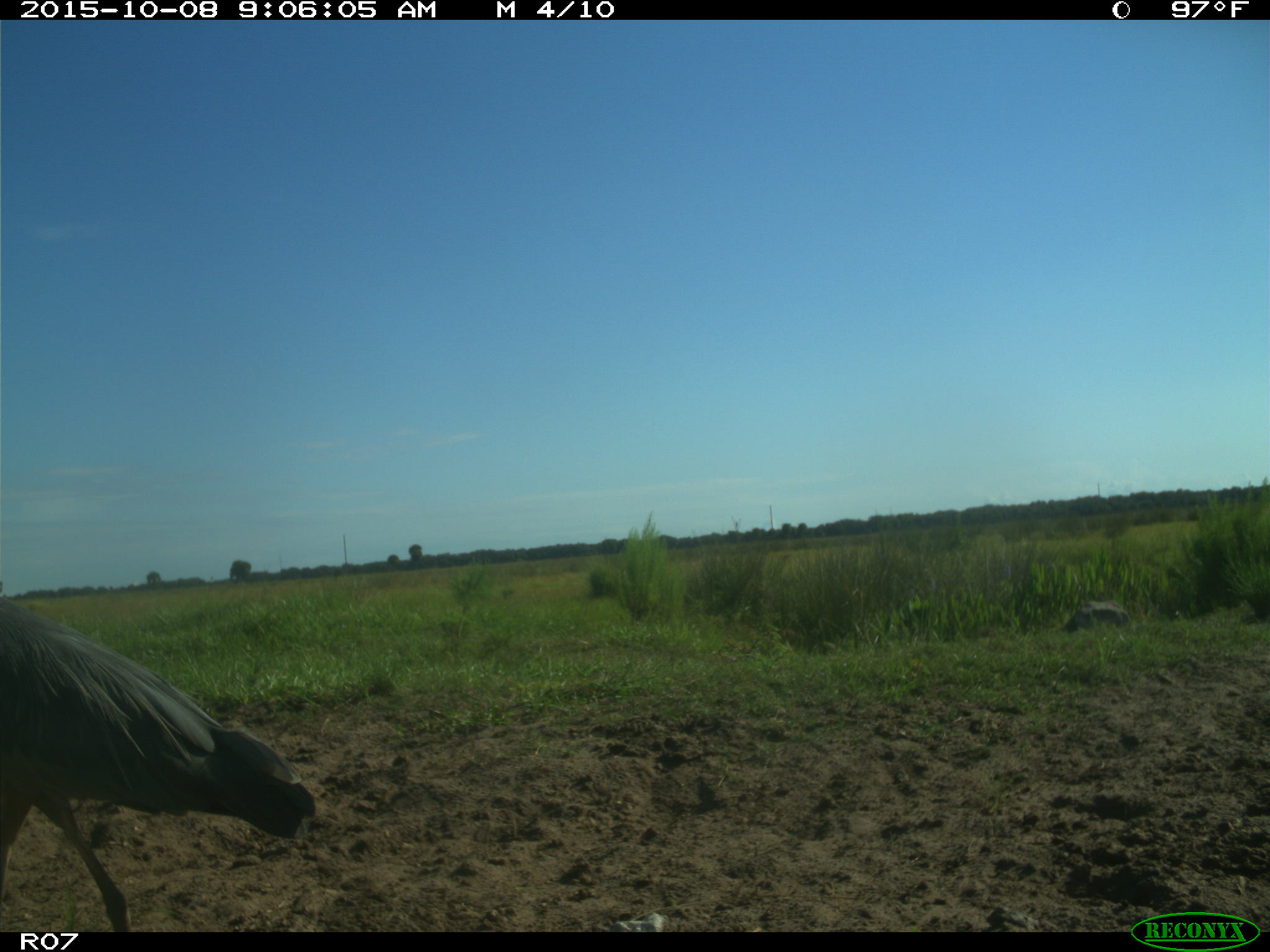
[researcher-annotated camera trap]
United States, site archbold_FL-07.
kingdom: Animalia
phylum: Chordata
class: Aves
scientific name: Aves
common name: birds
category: unidentified bird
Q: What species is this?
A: Unidentified bird (birds) (Aves).